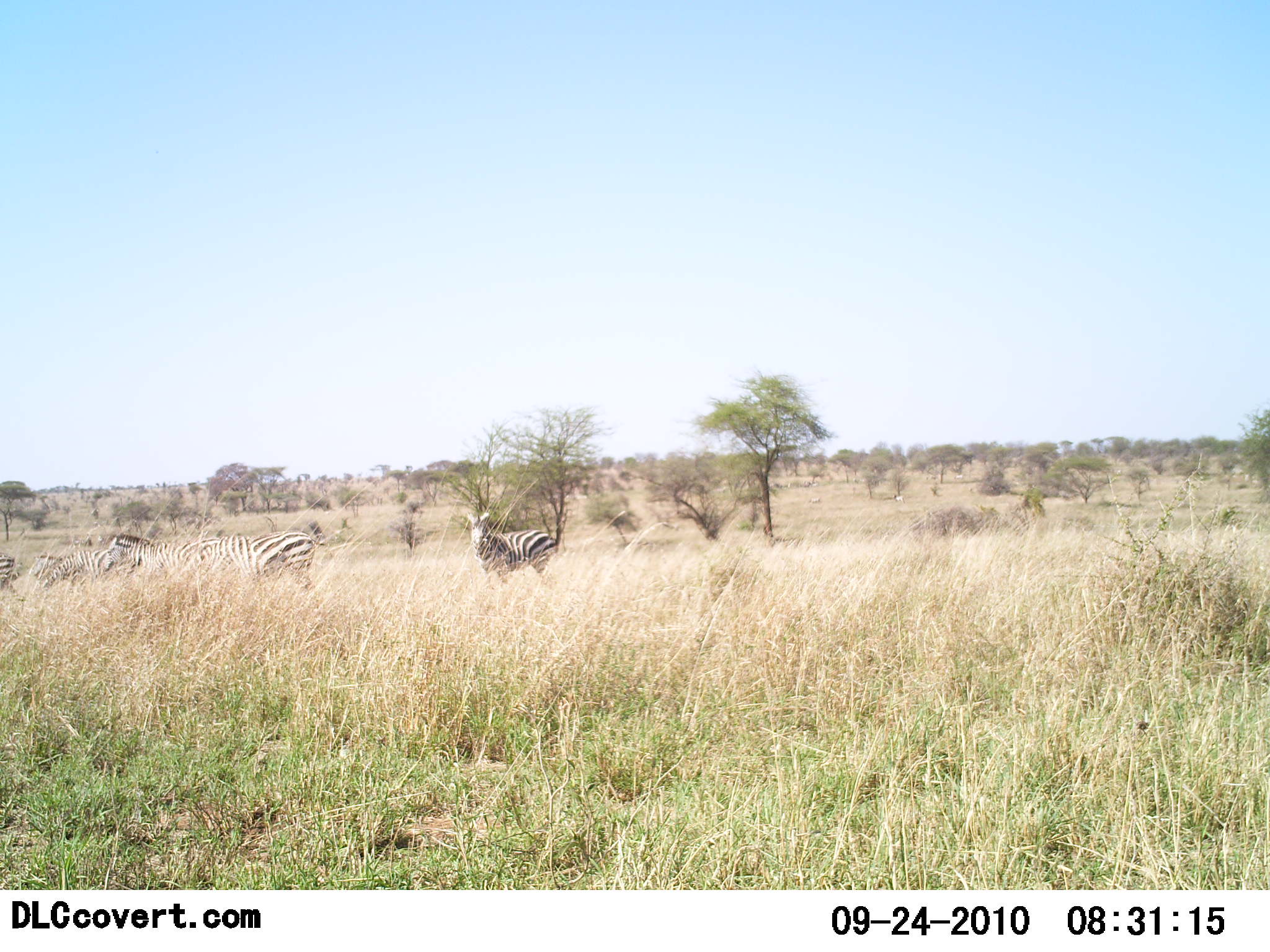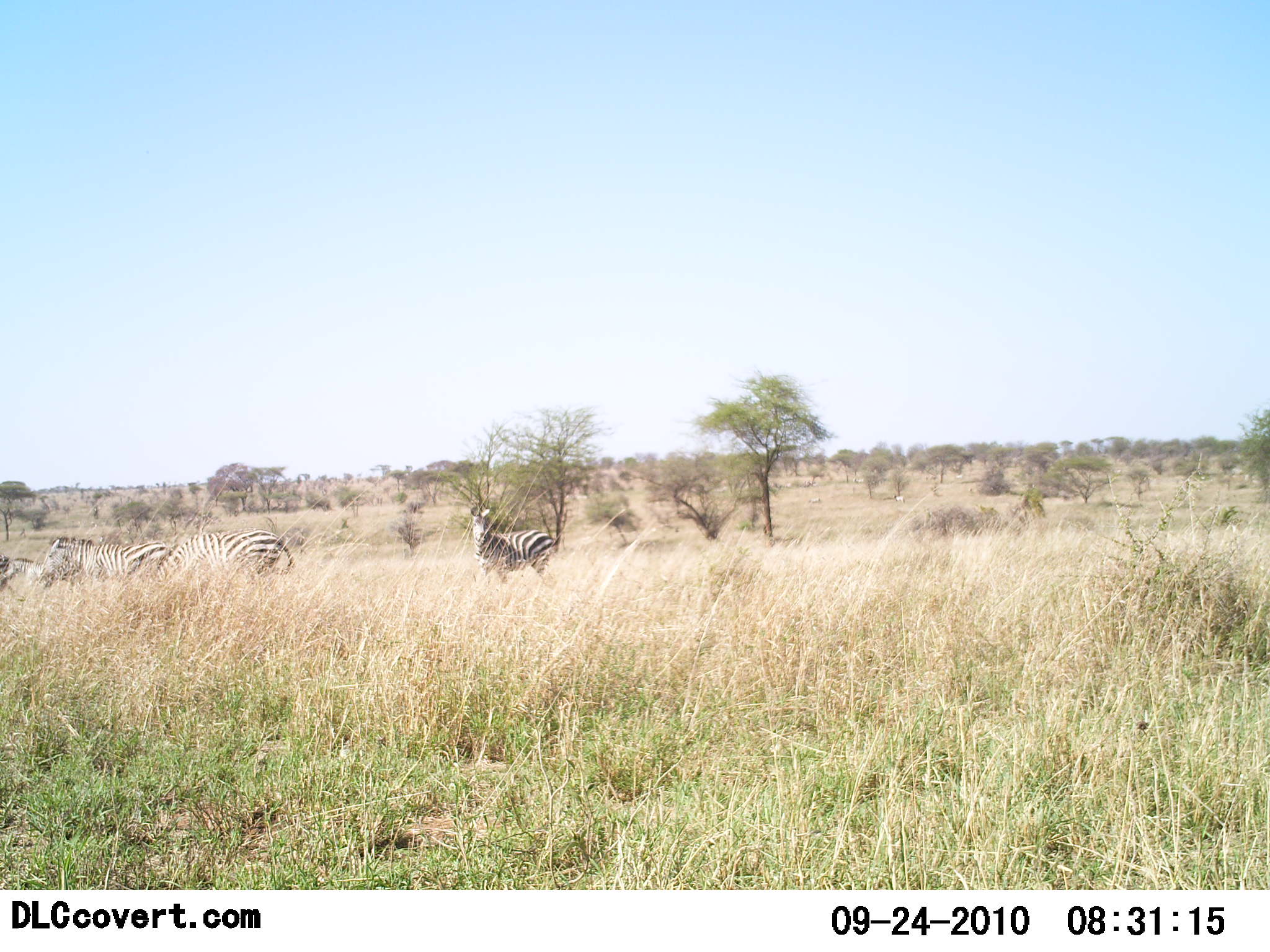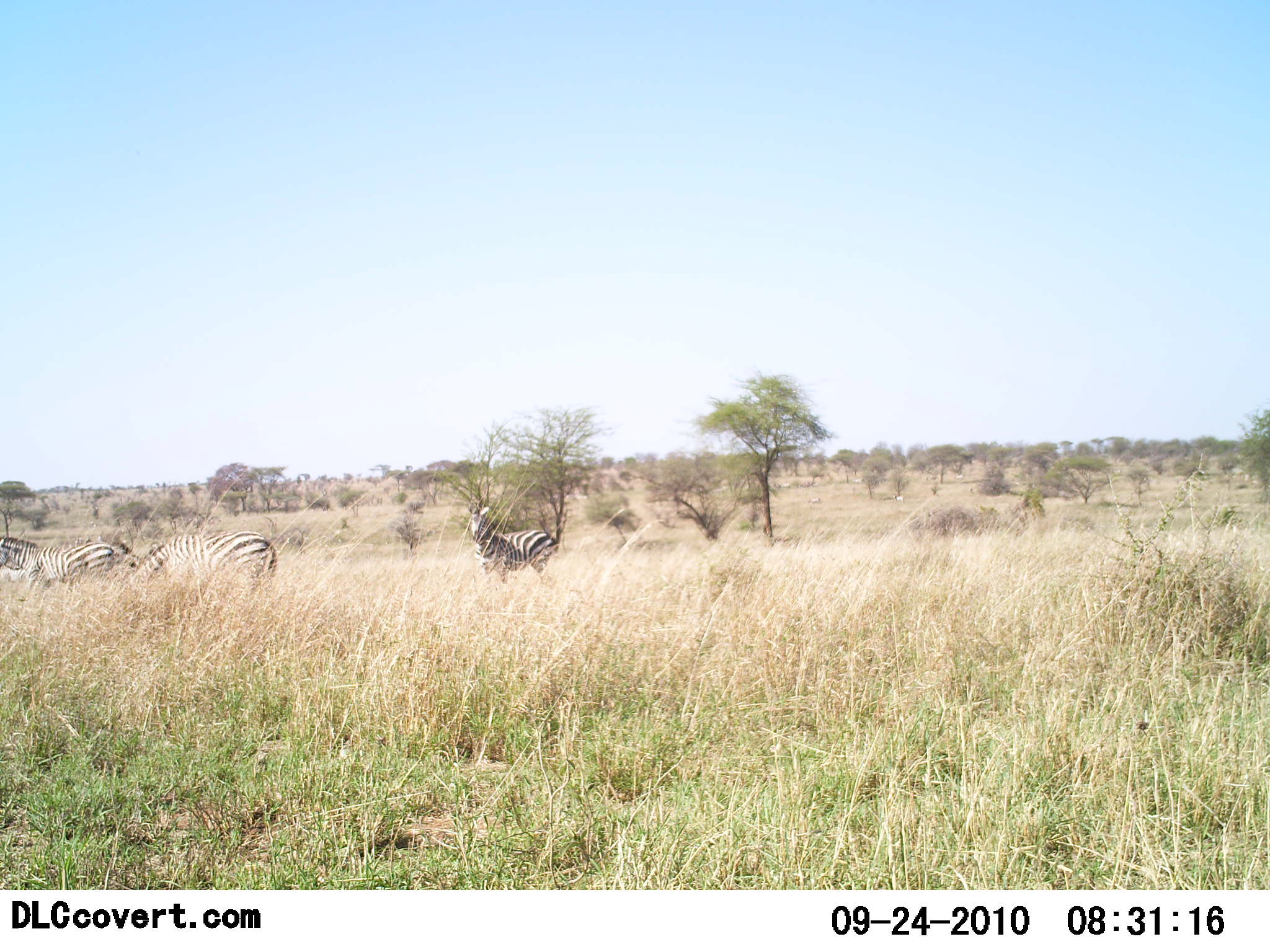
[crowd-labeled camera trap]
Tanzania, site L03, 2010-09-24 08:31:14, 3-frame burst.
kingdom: Animalia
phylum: Chordata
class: Mammalia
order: Perissodactyla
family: Equidae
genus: Equus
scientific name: Equus quagga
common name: plains zebra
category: zebra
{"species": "zebra (plains zebra) (Equus quagga)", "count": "4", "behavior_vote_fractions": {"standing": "40%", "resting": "10%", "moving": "70%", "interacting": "0%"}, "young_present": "0%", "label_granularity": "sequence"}